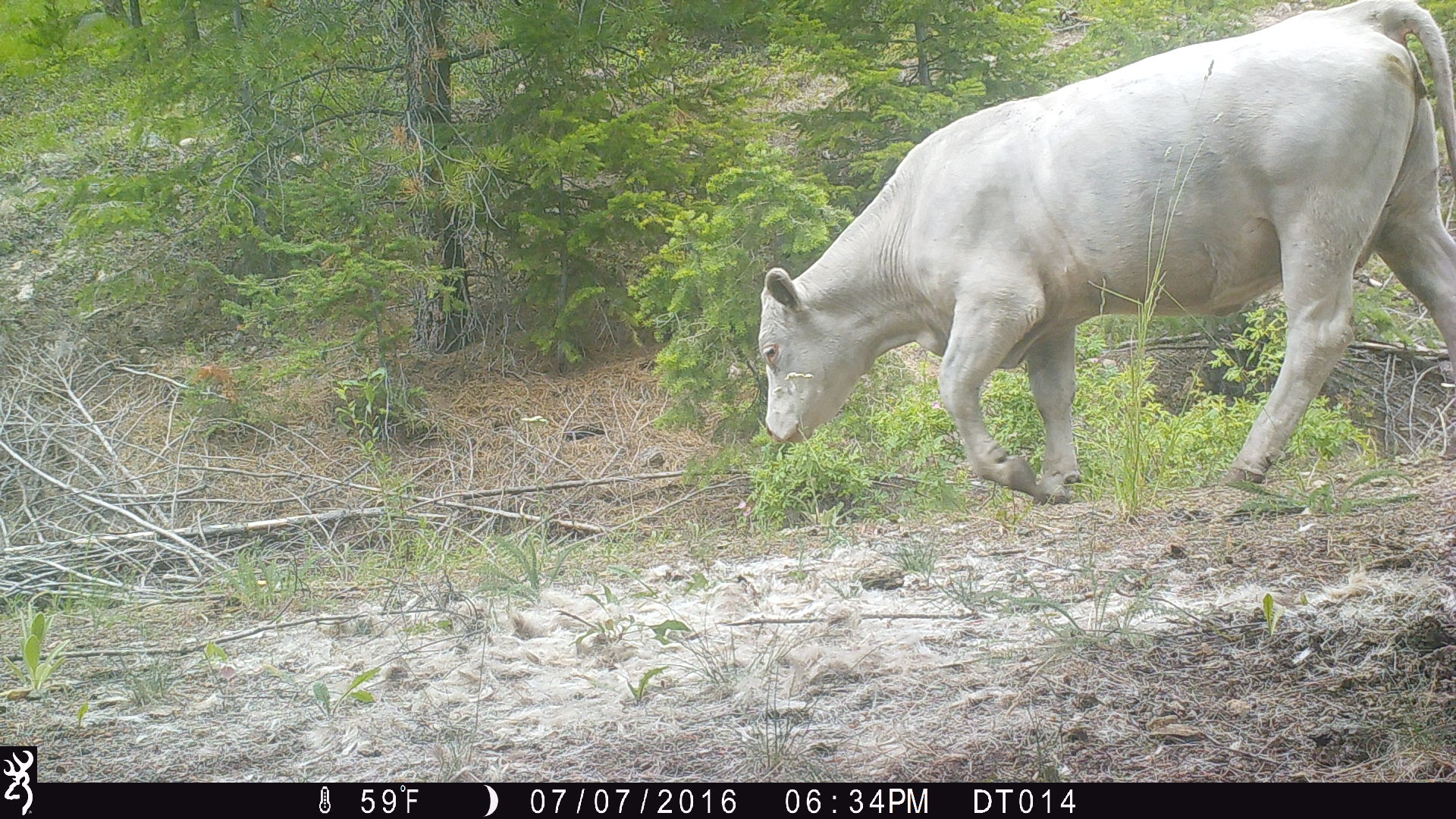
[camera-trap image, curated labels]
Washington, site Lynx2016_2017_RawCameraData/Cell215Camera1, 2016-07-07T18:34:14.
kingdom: Animalia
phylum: Chordata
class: Mammalia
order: Artiodactyla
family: Bovidae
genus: Bos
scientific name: Bos taurus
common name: domestic cattle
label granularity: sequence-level